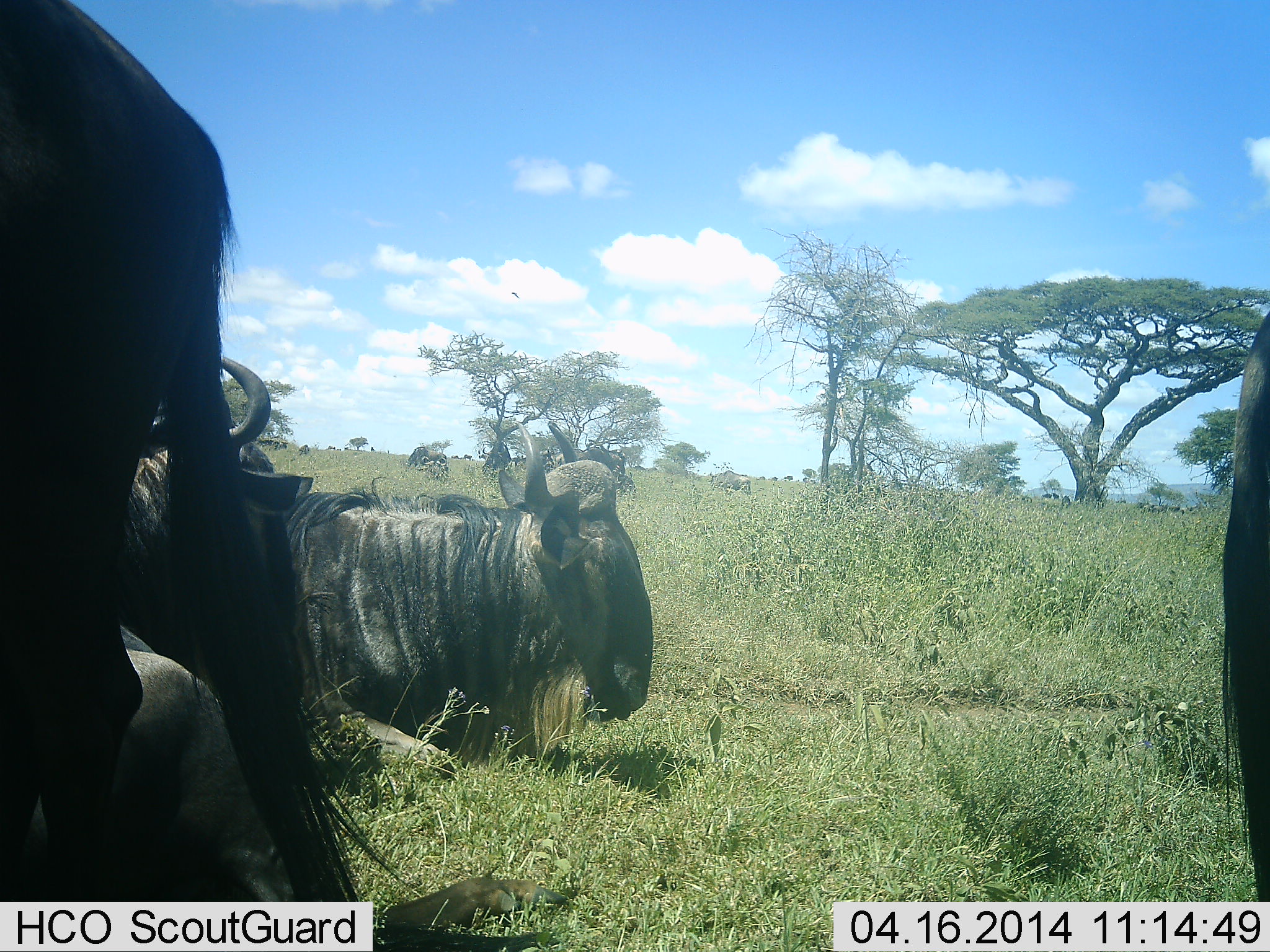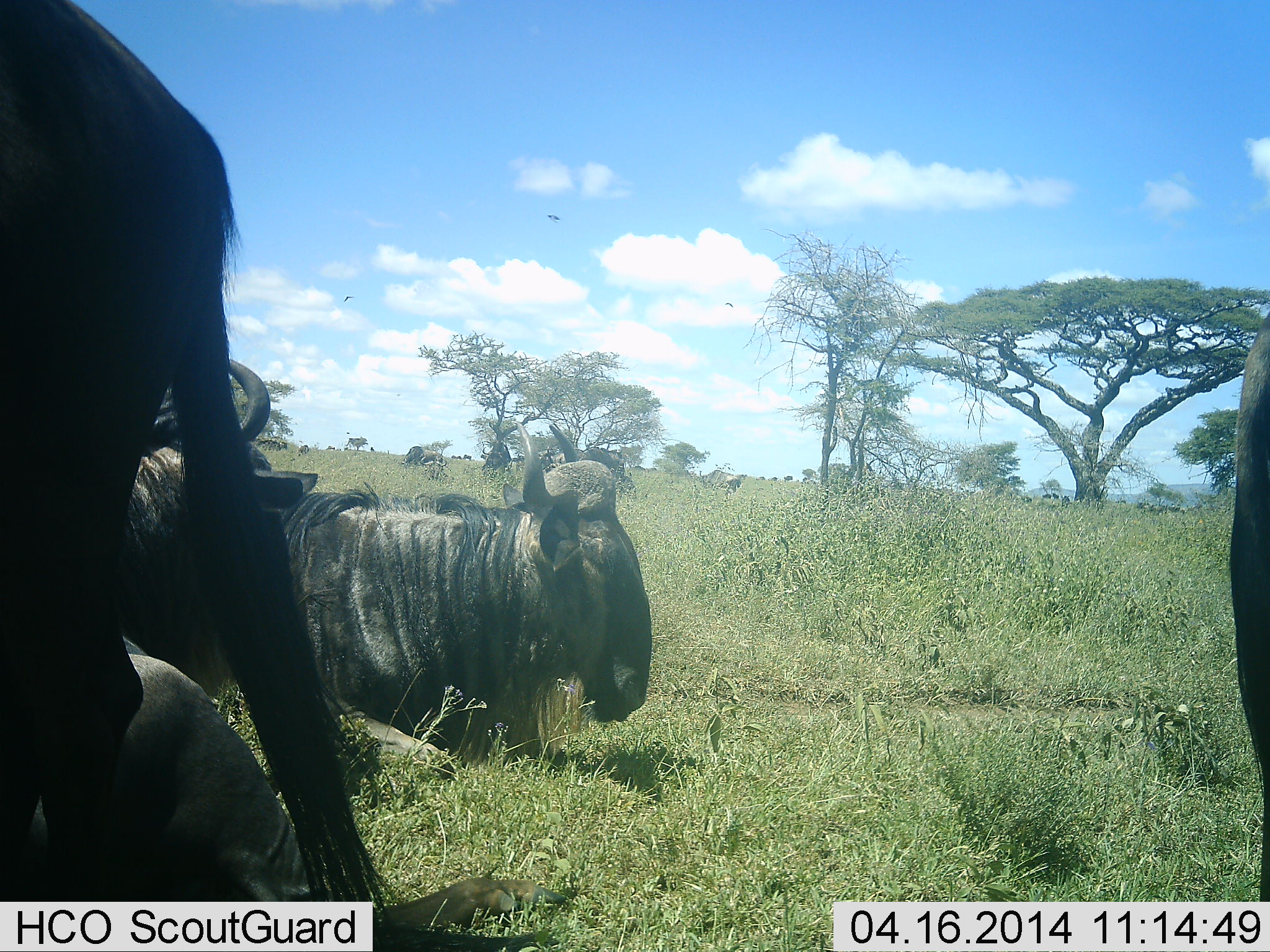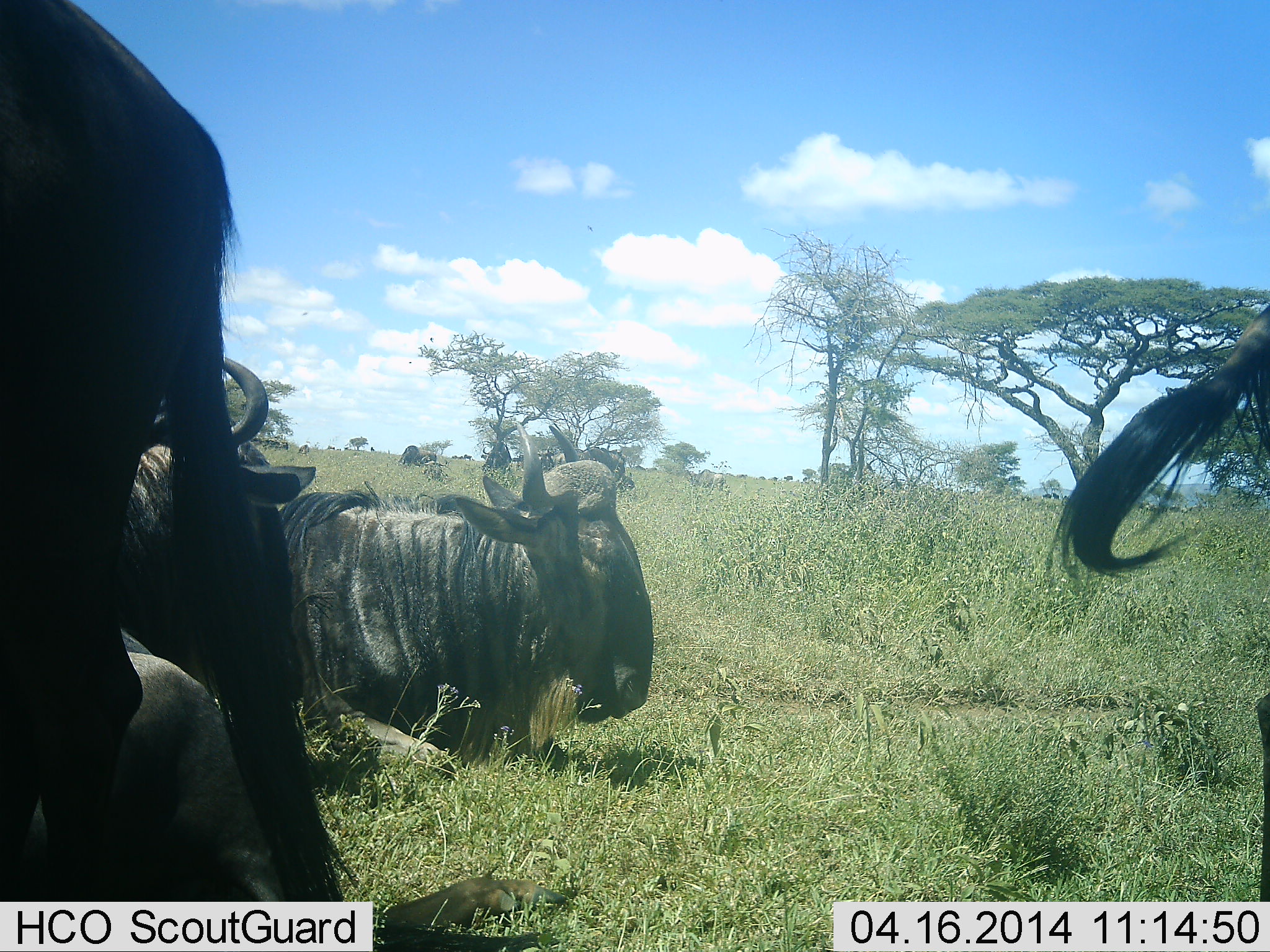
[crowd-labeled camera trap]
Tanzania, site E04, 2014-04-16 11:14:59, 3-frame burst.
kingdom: Animalia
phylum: Chordata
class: Mammalia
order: Artiodactyla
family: Bovidae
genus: Connochaetes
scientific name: Connochaetes taurinus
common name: blue wildebeest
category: wildebeest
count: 5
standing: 50%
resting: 92%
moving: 26%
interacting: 3%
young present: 0%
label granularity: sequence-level